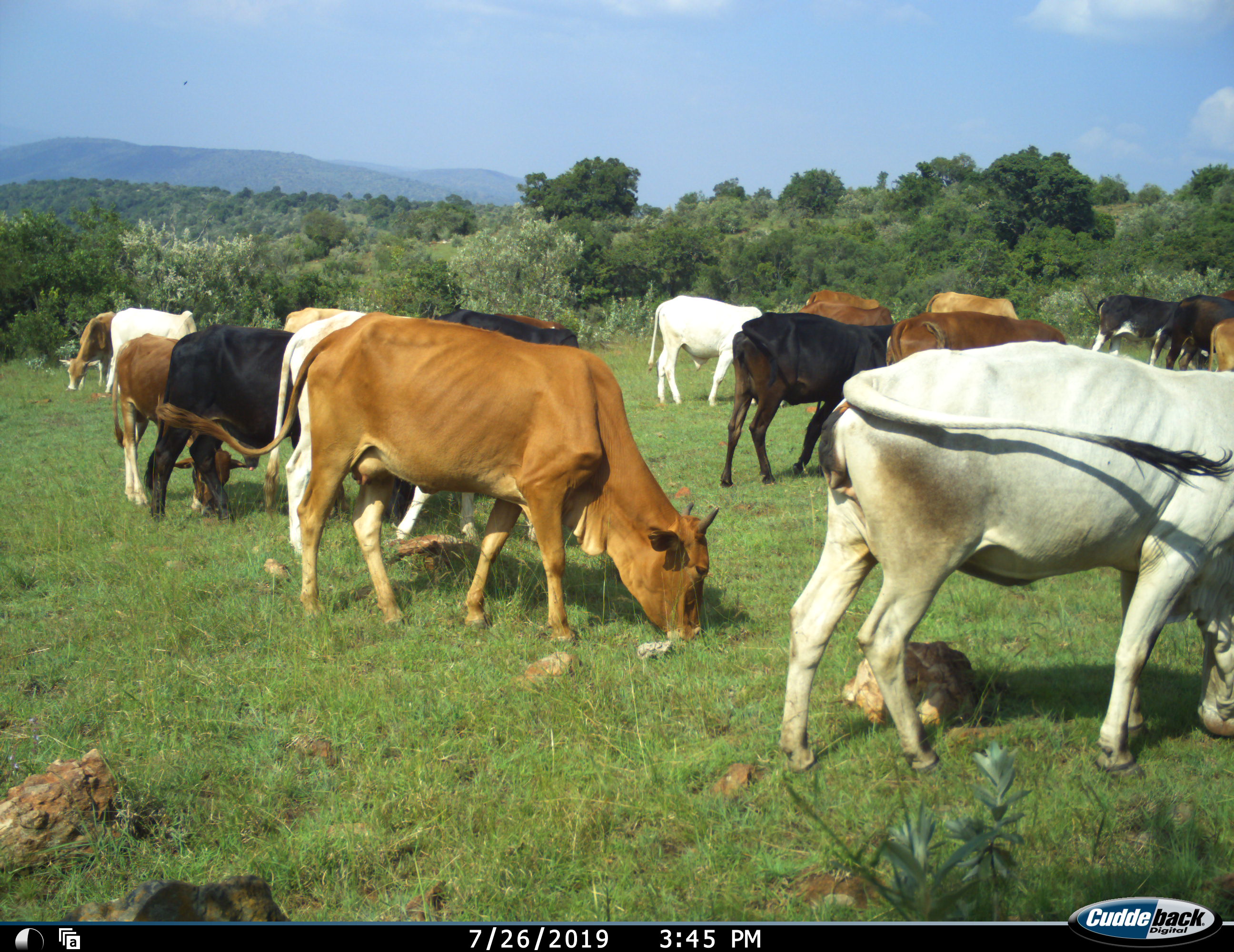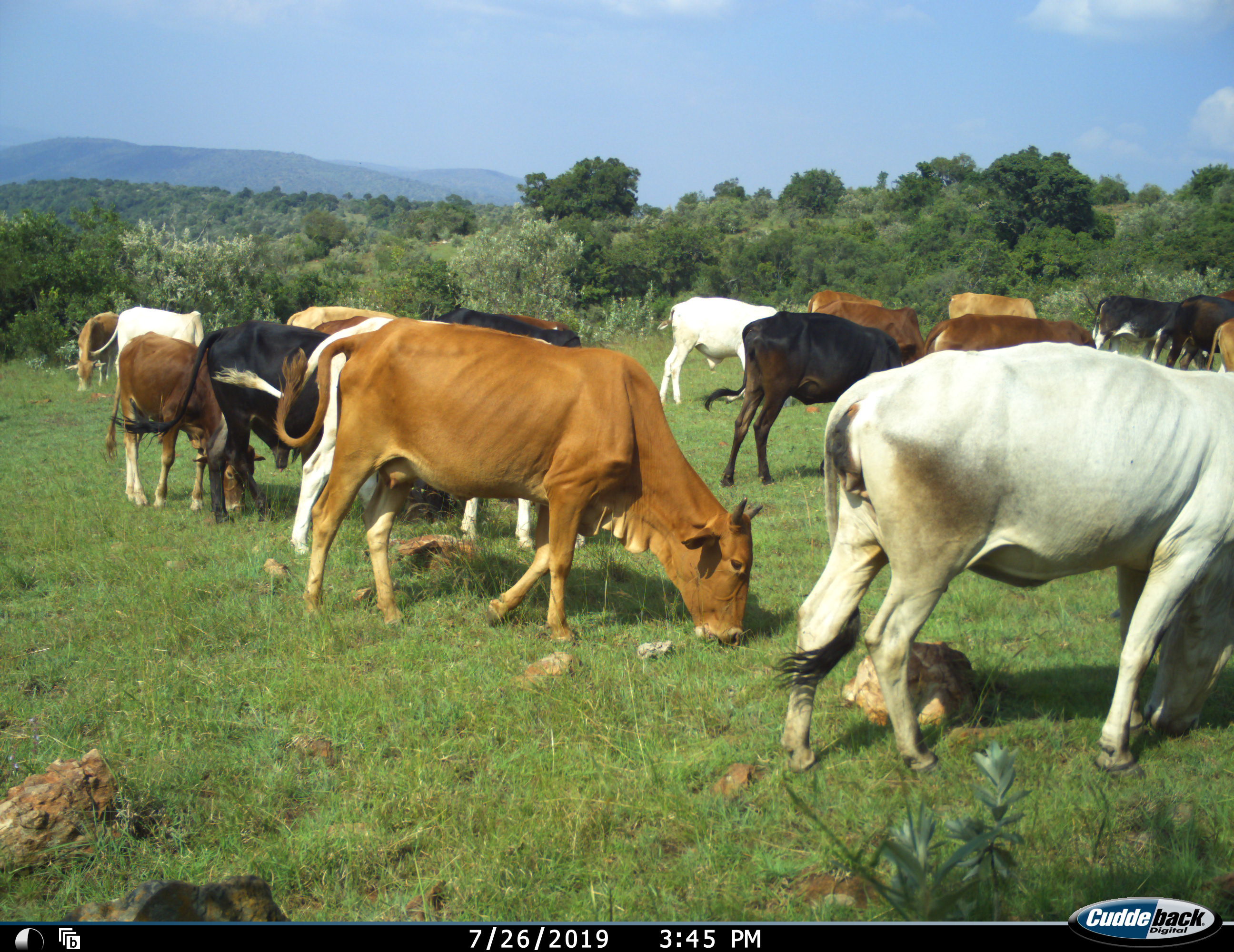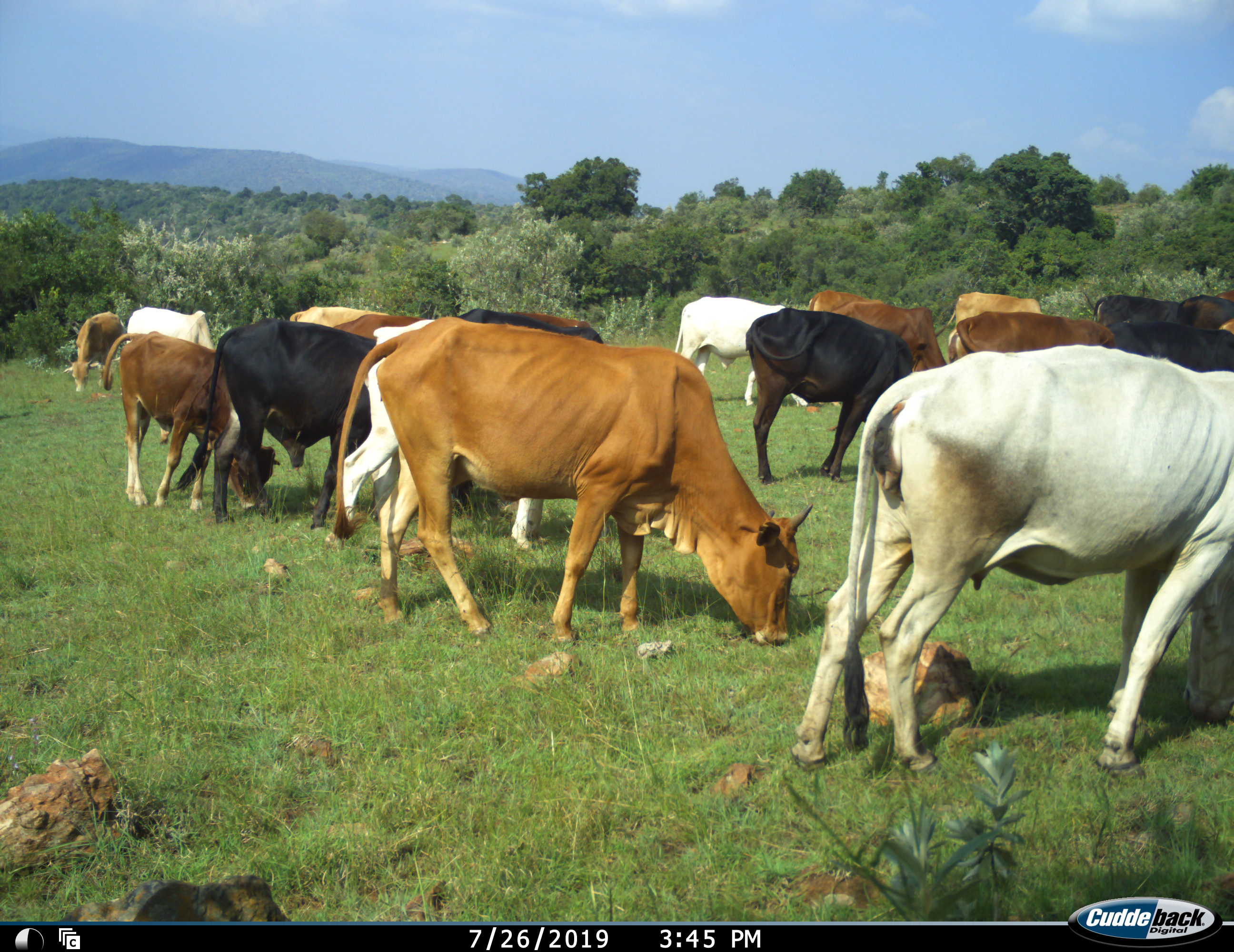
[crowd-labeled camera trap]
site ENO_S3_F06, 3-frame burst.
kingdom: Animalia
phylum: Chordata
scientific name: Vertebrata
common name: domestic animal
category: domesticanimal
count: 11-50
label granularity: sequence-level